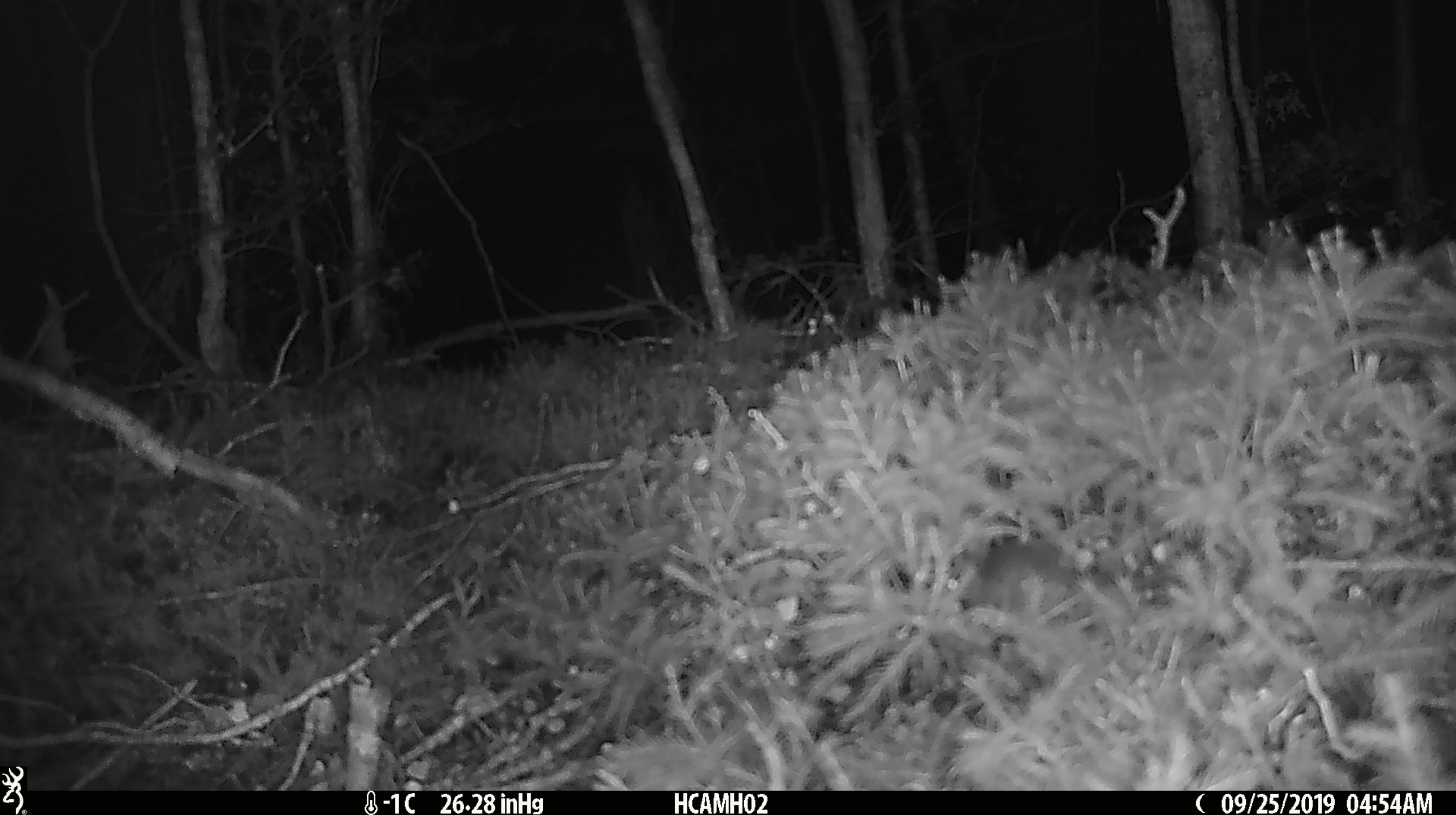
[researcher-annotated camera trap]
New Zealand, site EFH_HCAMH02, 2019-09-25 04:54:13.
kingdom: Animalia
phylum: Chordata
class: Mammalia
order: Rodentia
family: Muridae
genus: Mus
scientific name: Mus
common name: mouse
Mouse (Mus).